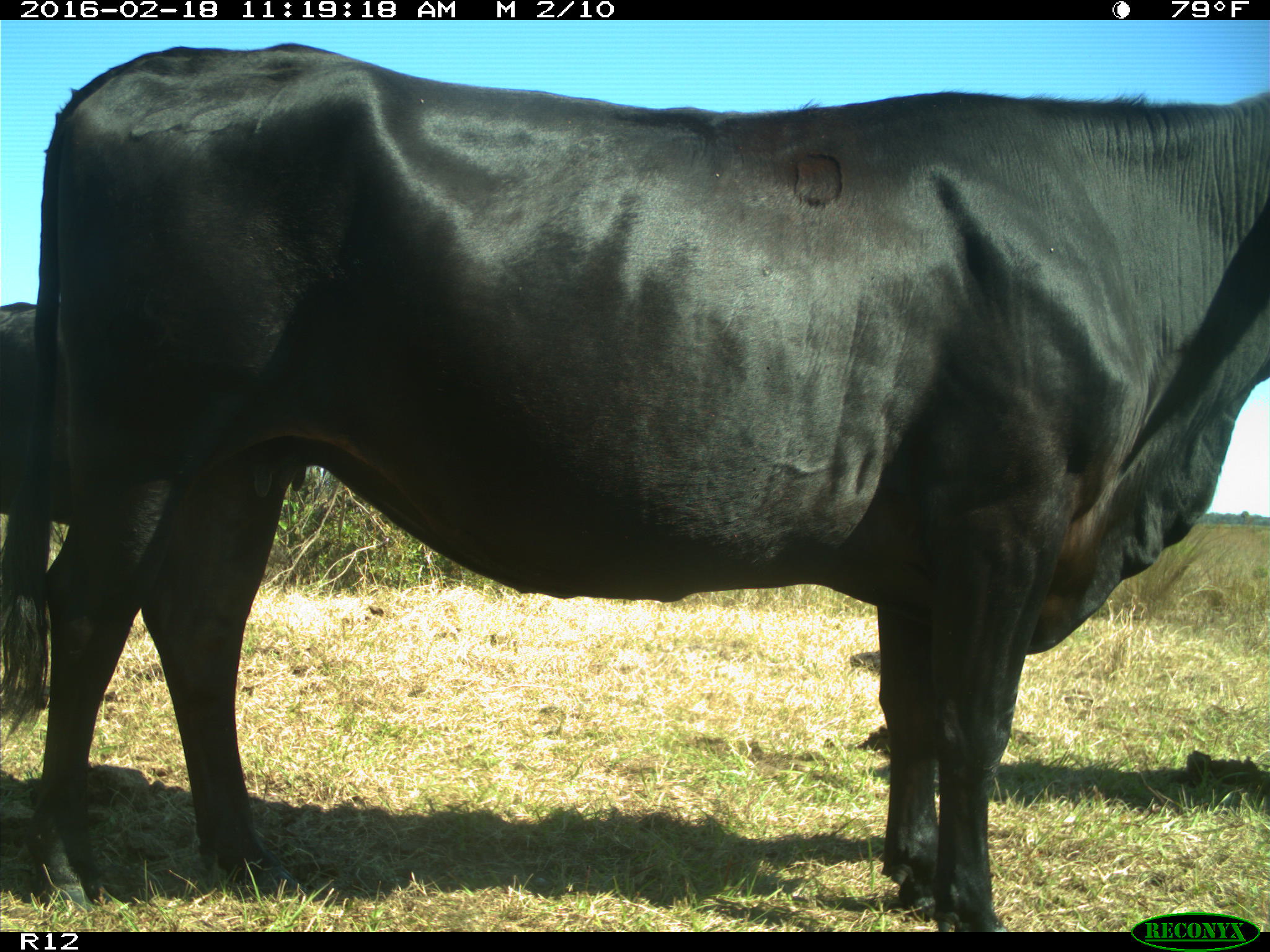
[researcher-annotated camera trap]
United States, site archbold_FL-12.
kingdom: Animalia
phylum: Chordata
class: Mammalia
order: Artiodactyla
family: Bovidae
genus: Bos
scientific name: Bos taurus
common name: domestic cow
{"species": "Bos taurus (domestic cow)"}